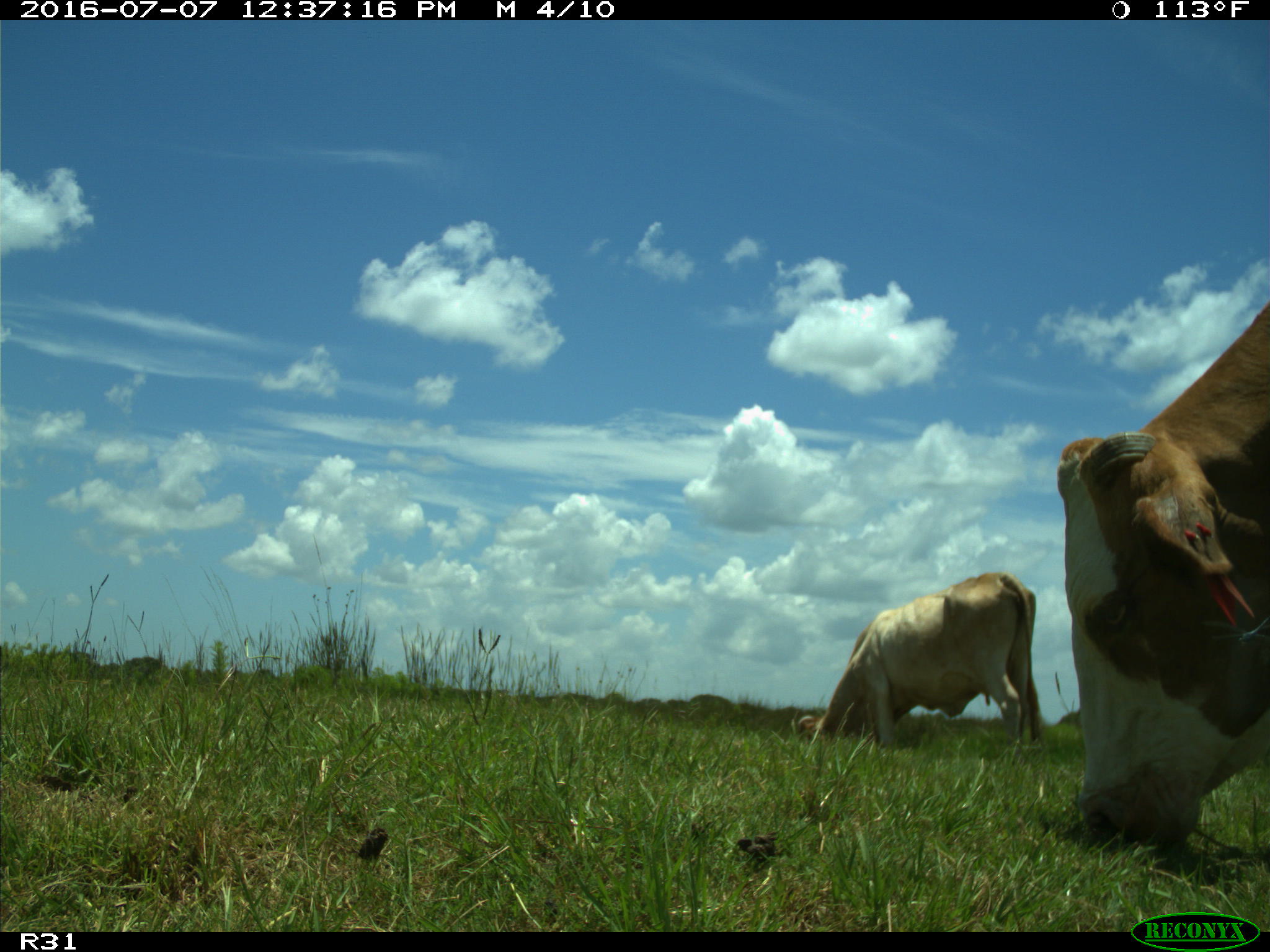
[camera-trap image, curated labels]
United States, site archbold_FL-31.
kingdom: Animalia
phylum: Chordata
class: Mammalia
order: Artiodactyla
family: Bovidae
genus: Bos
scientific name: Bos taurus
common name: domestic cow